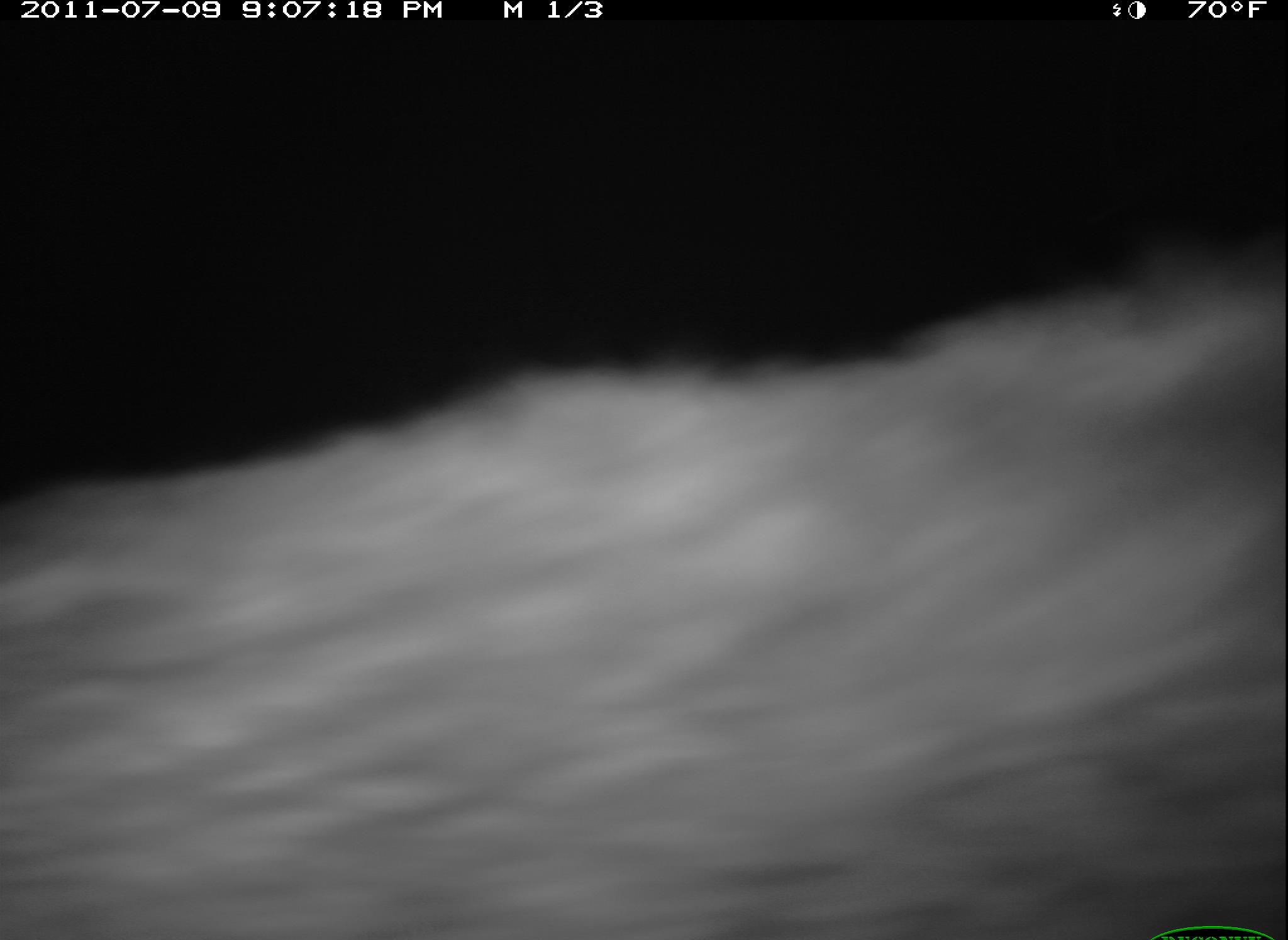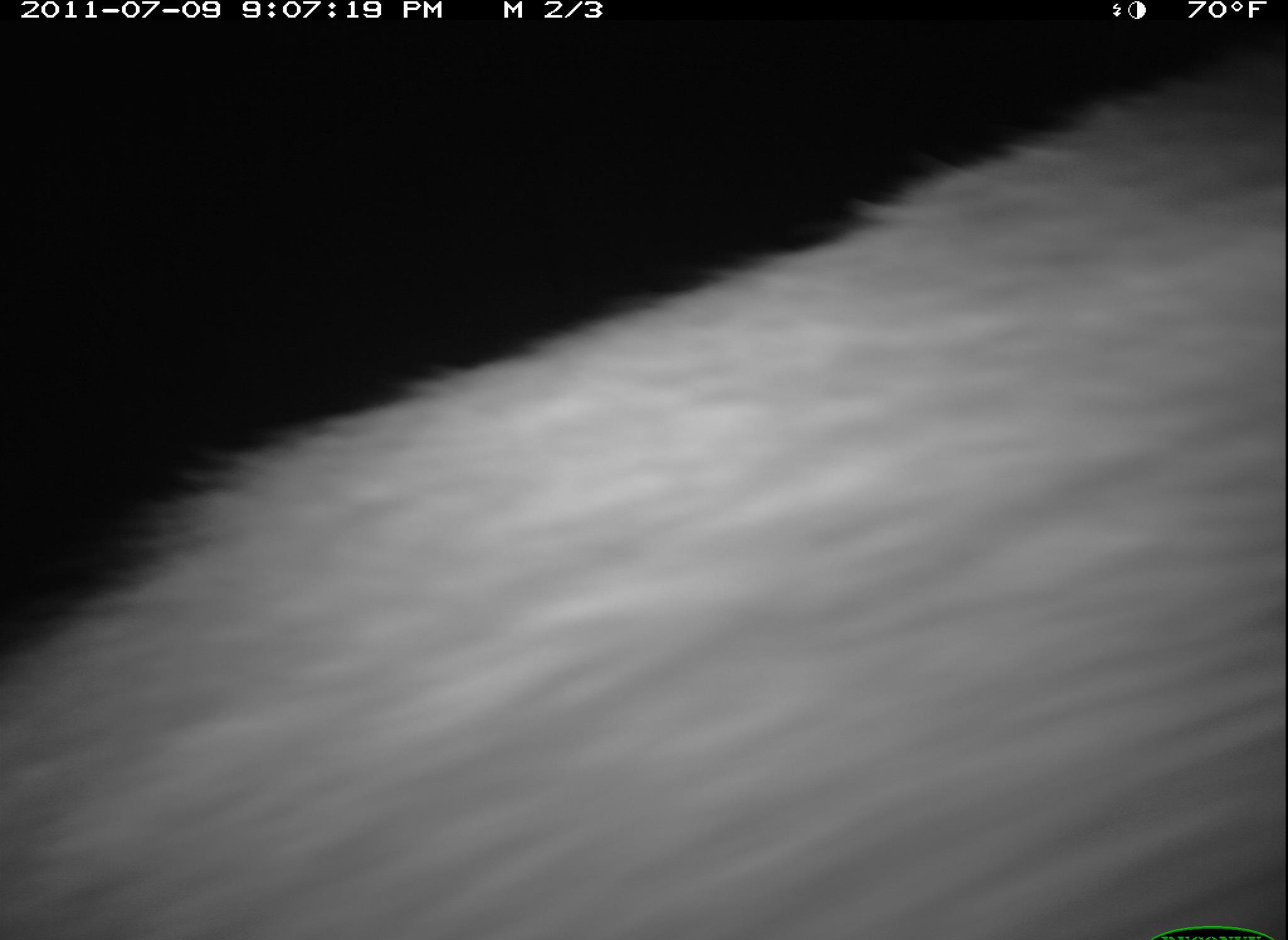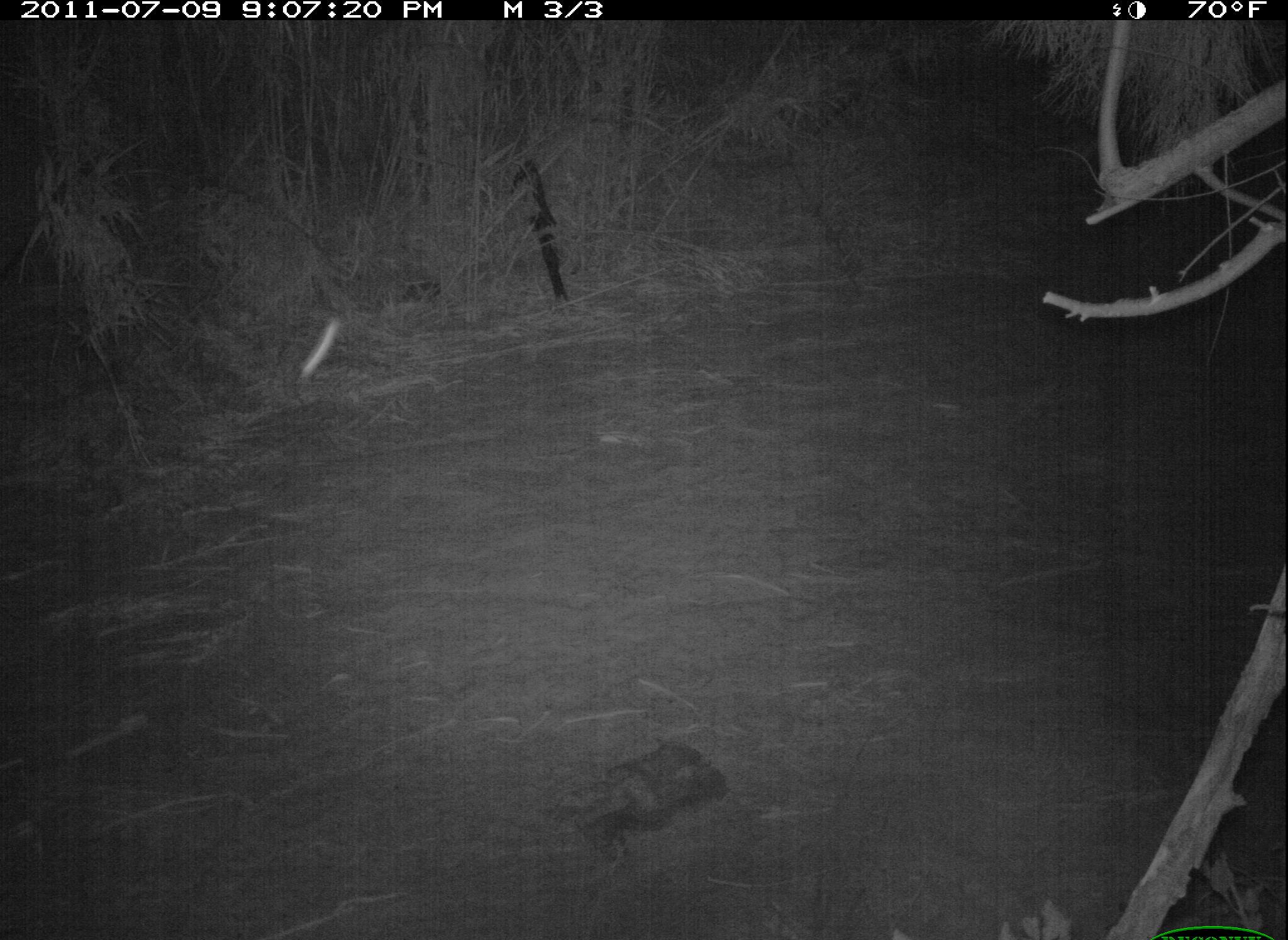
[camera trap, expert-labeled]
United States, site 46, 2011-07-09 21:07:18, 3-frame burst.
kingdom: Animalia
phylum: Chordata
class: Mammalia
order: Carnivora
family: Procyonidae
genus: Procyon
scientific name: Procyon lotor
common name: raccoon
Raccoon (Procyon lotor).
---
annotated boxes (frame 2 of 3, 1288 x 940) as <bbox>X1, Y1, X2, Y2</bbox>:
raccoon: <bbox>5, 56, 1282, 940</bbox>